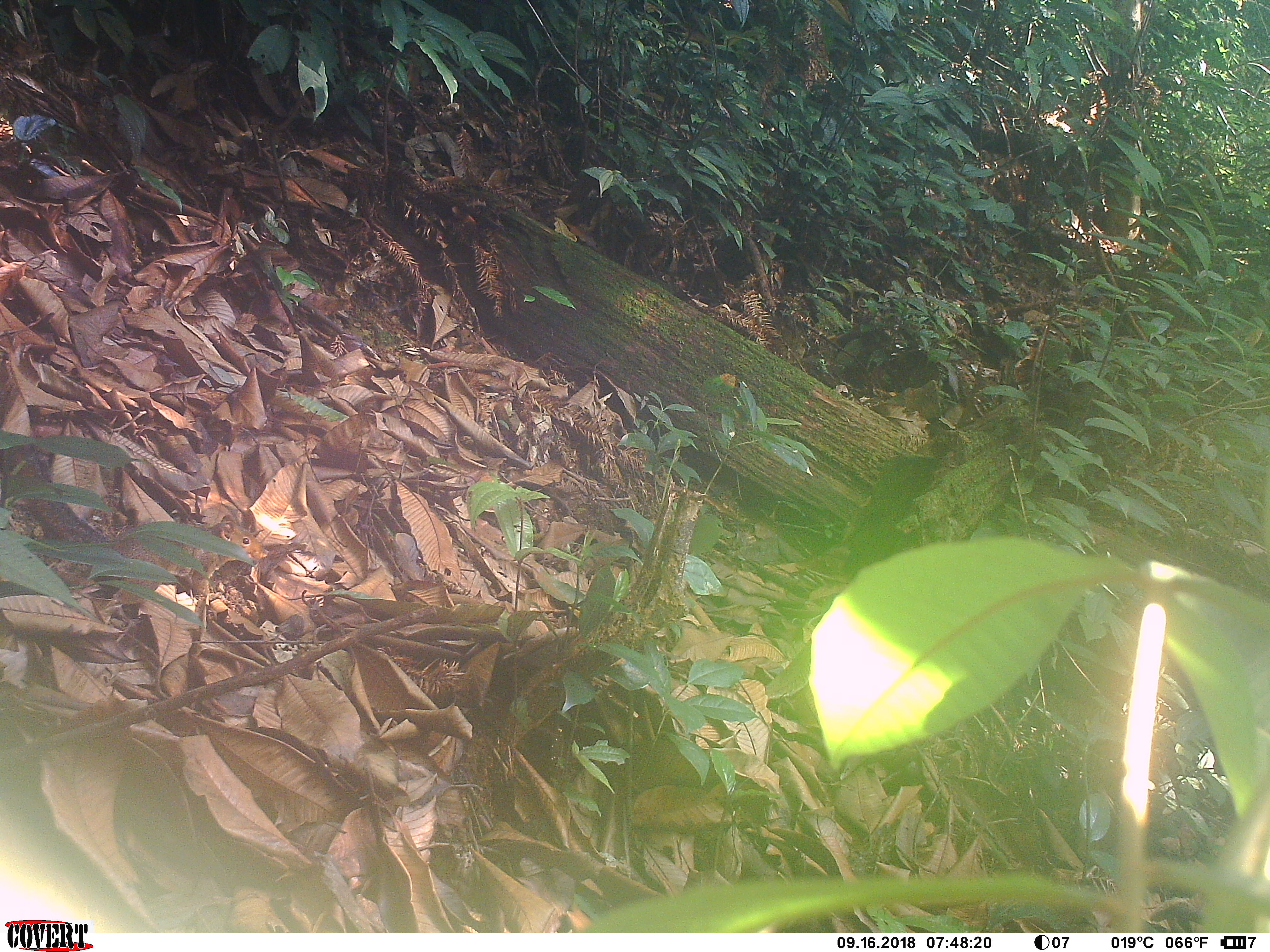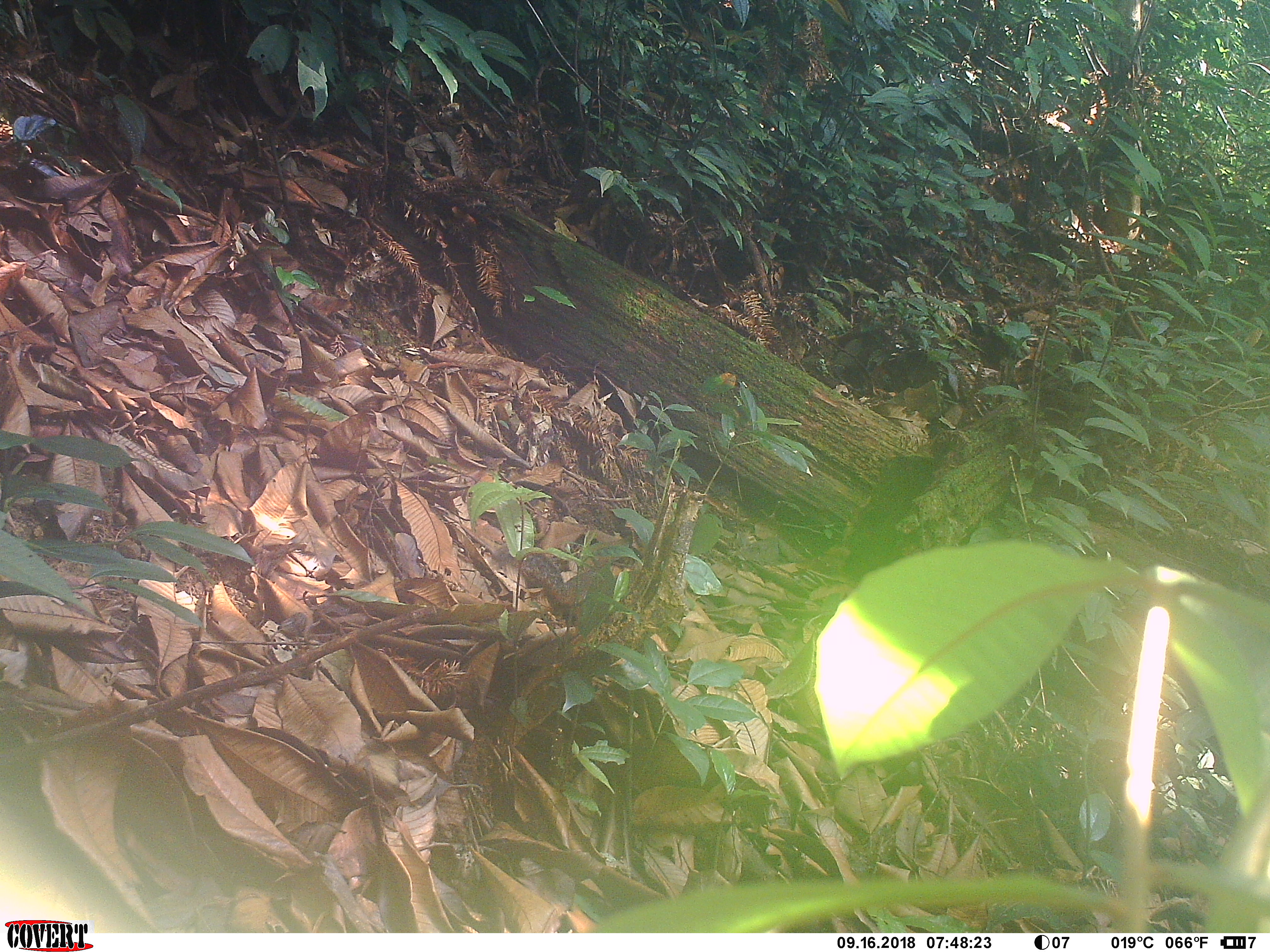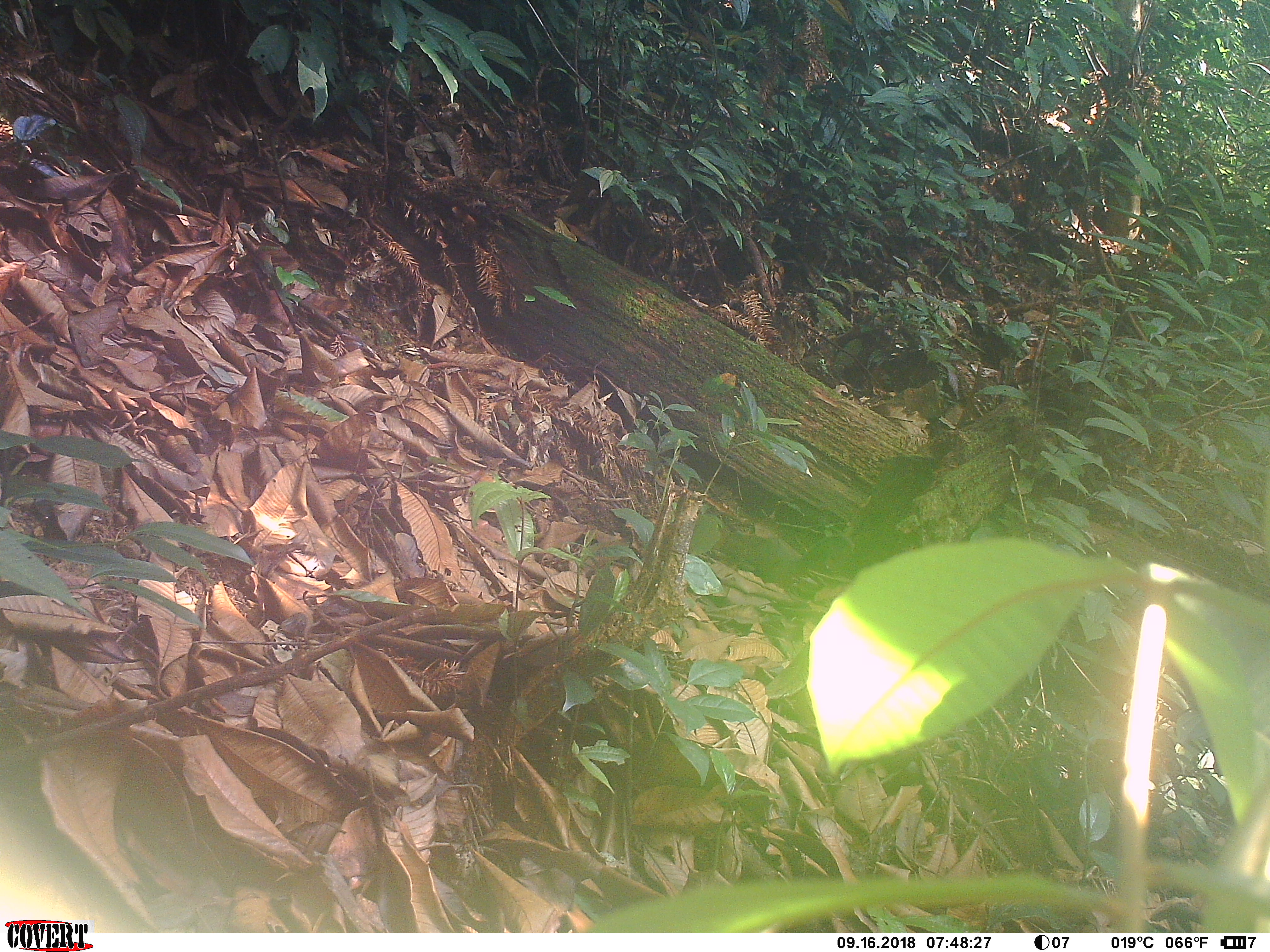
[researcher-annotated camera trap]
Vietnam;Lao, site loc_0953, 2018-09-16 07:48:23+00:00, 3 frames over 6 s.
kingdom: Animalia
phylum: Chordata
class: Mammalia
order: Rodentia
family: Sciuridae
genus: Dremomys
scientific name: Dremomys rufigenis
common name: red-cheeked squirrel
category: red cheeked squirrel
Red cheeked squirrel (red-cheeked squirrel) (Dremomys rufigenis). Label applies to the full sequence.